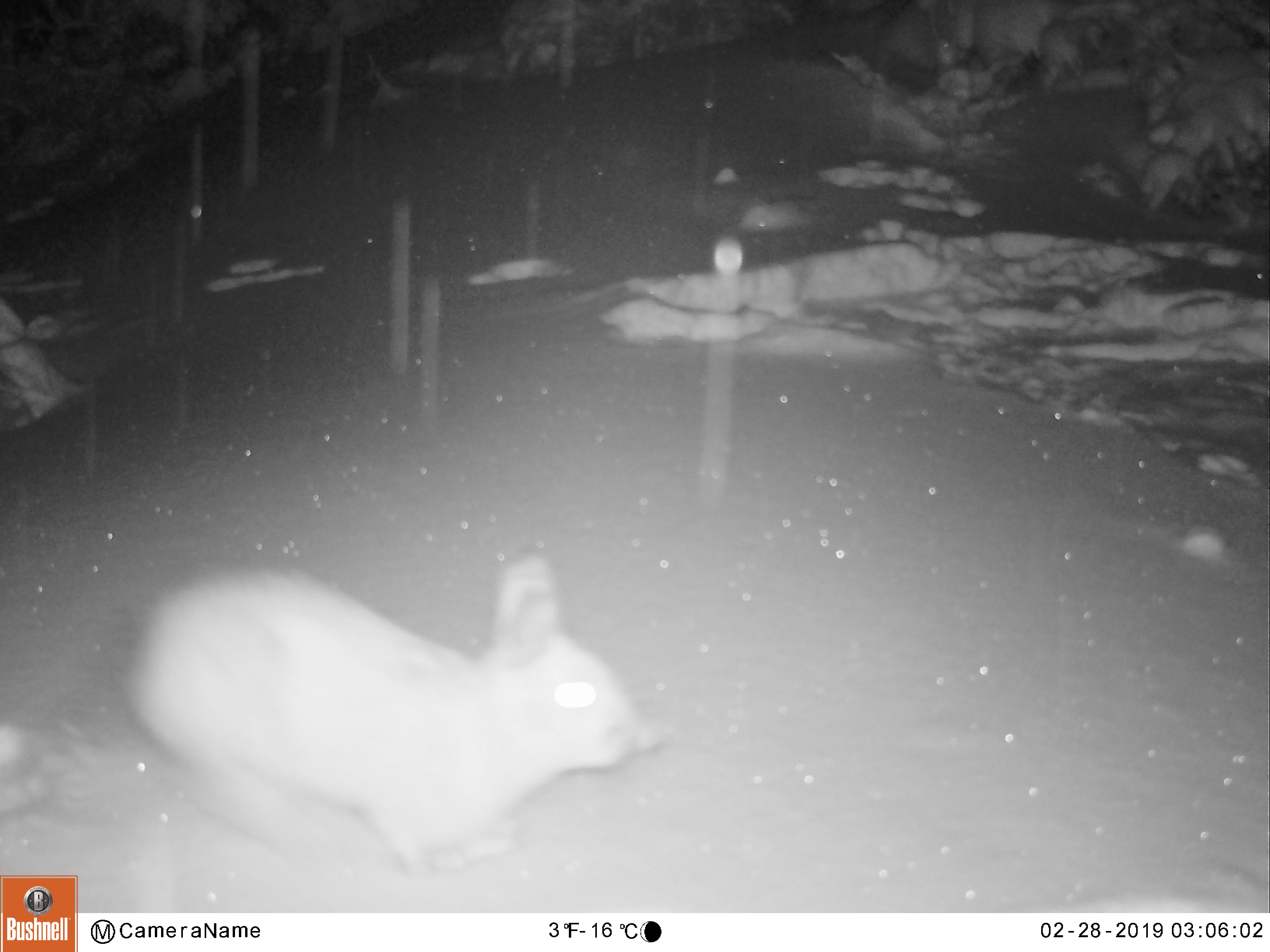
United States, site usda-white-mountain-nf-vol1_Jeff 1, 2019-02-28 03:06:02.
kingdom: Animalia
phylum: Chordata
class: Mammalia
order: Lagomorpha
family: Leporidae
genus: Lepus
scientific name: Lepus americanus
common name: snowshoe hare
Snowshoe hare (Lepus americanus).